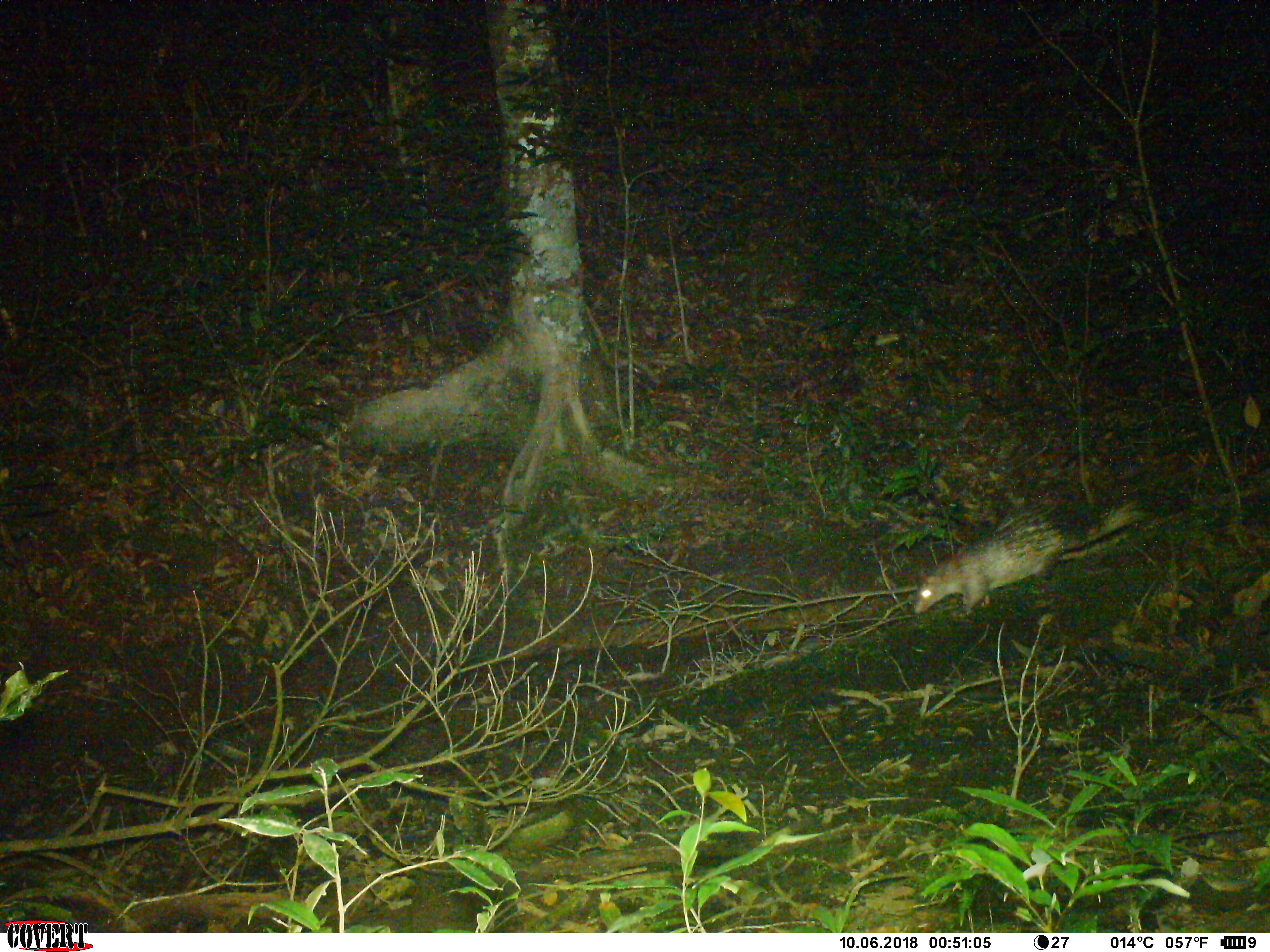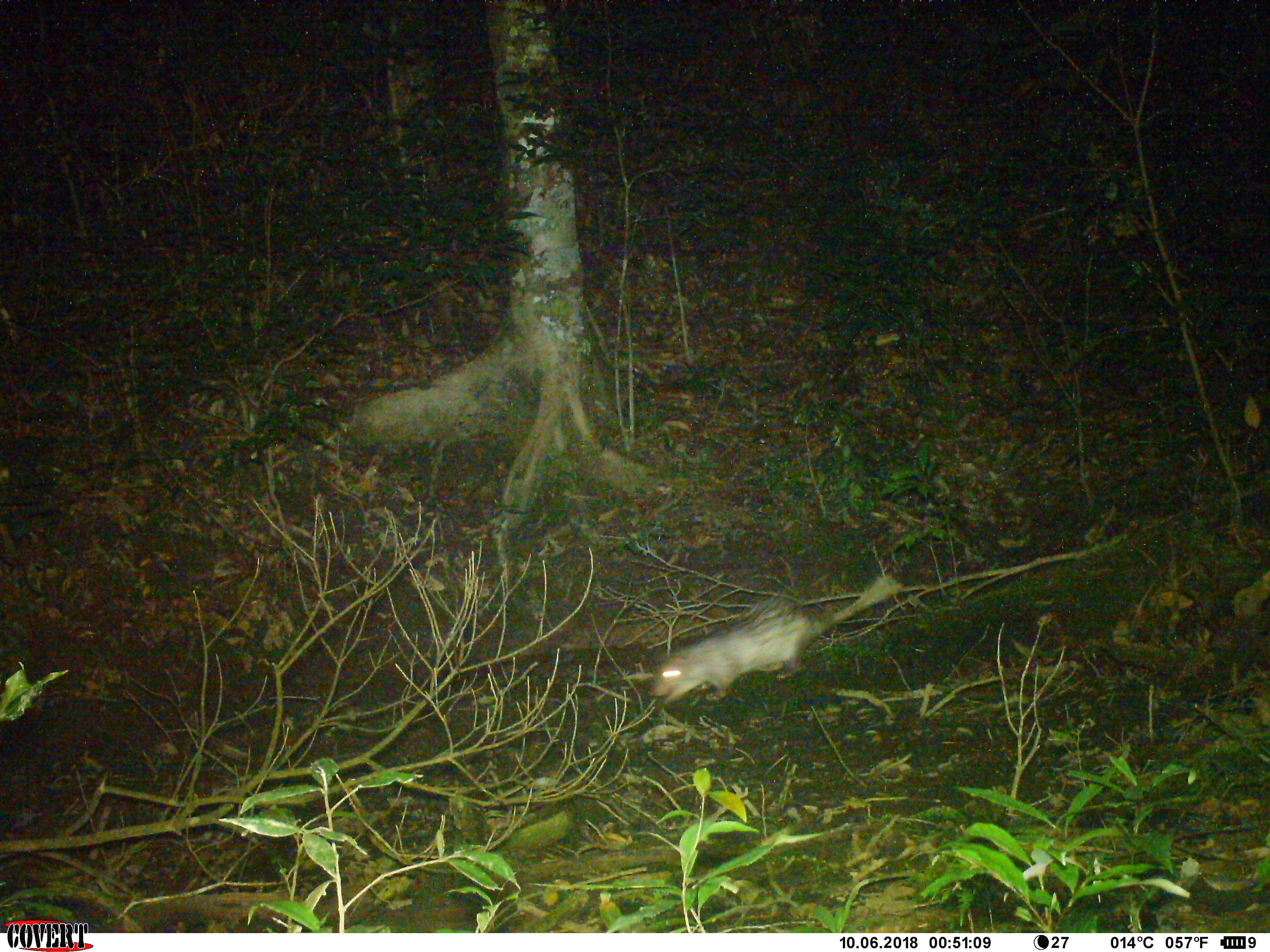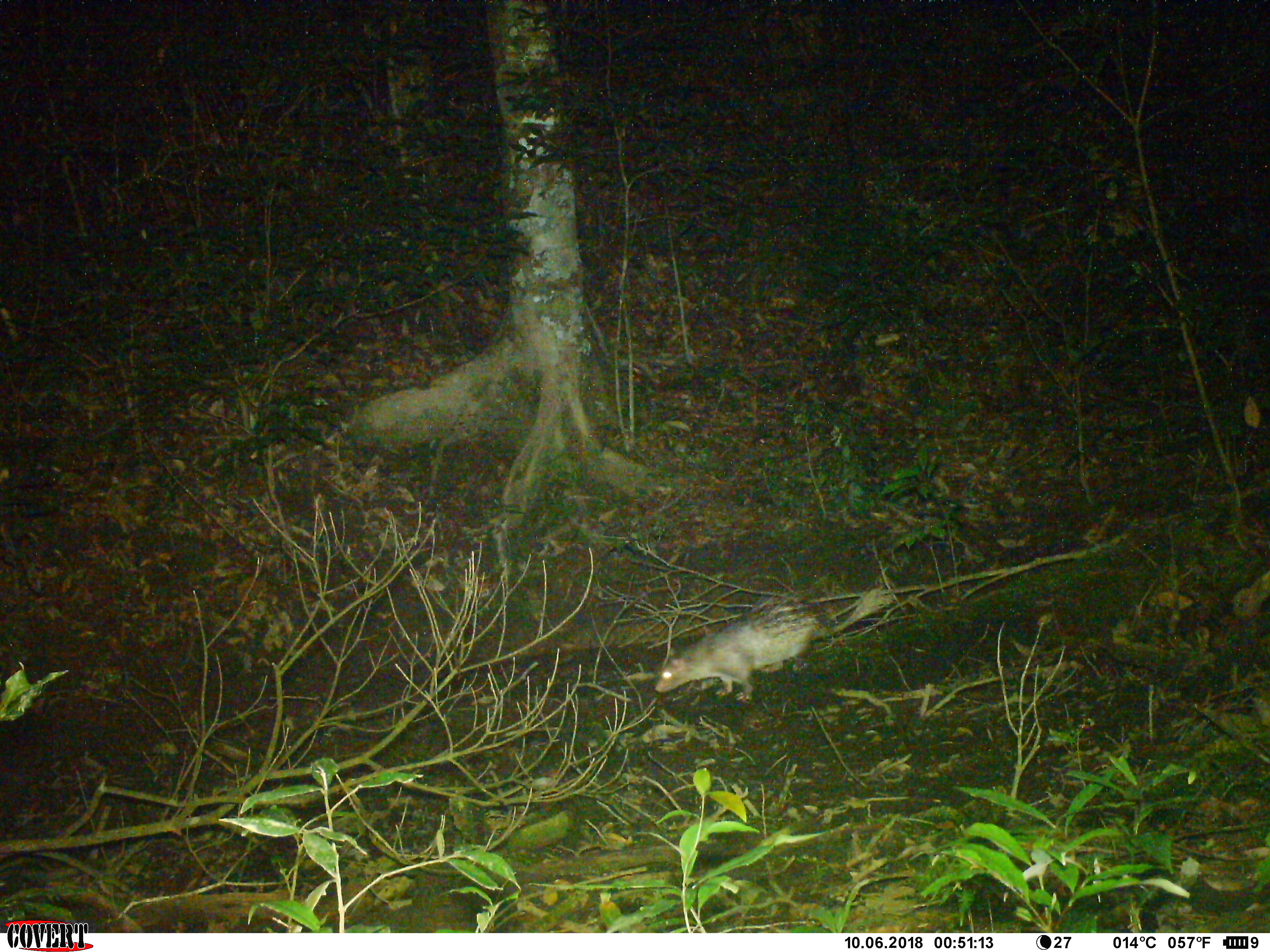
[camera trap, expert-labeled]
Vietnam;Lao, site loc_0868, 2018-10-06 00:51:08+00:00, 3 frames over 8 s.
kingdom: Animalia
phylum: Chordata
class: Mammalia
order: Rodentia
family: Hystricidae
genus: Atherurus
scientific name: Atherurus macrourus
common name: asiatic brush-tailed porcupine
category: asiatic brush tailed porcupine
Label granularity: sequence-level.